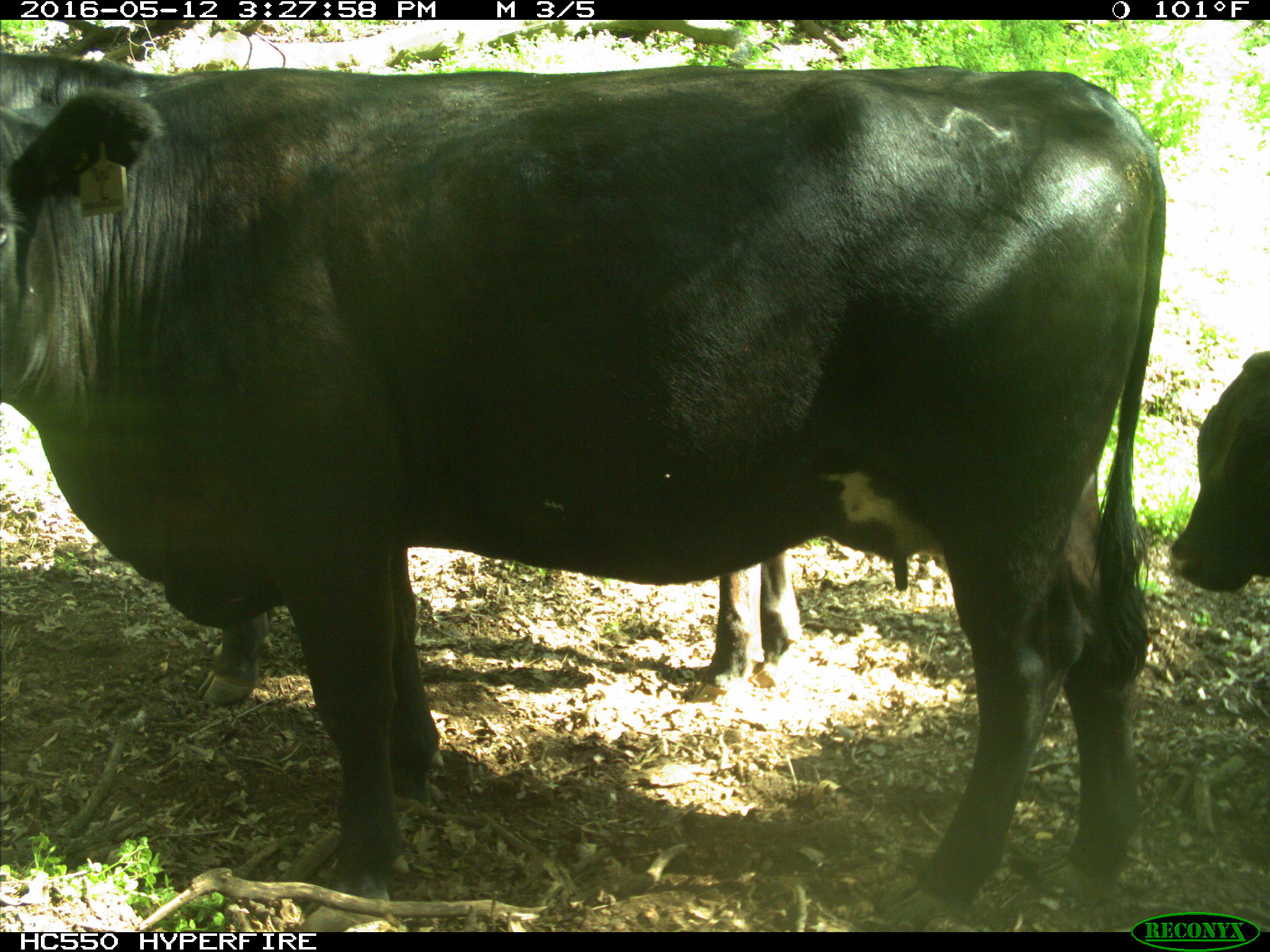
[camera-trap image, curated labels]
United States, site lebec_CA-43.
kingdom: Animalia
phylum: Chordata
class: Mammalia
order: Artiodactyla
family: Bovidae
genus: Bos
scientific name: Bos taurus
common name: domestic cow